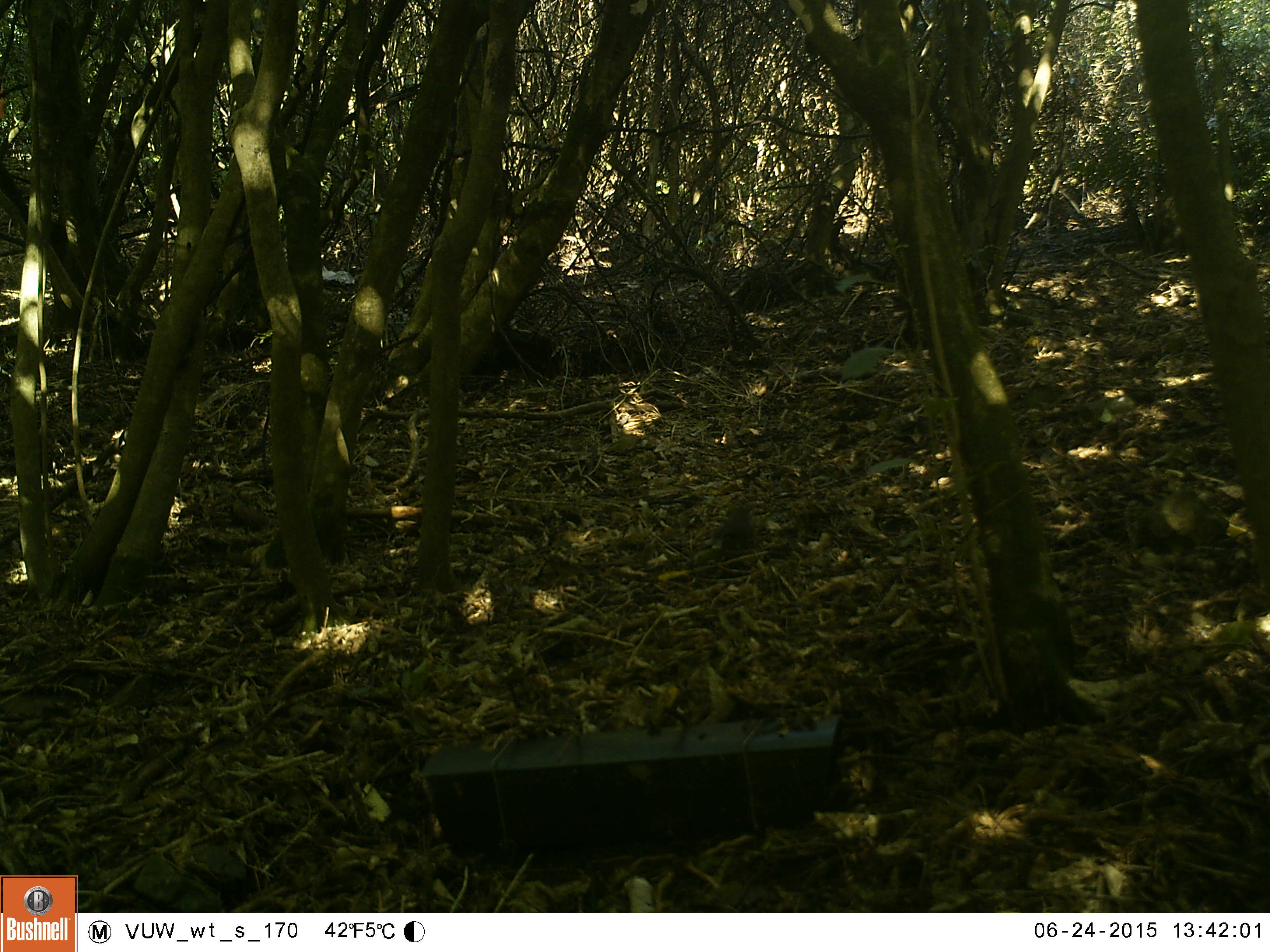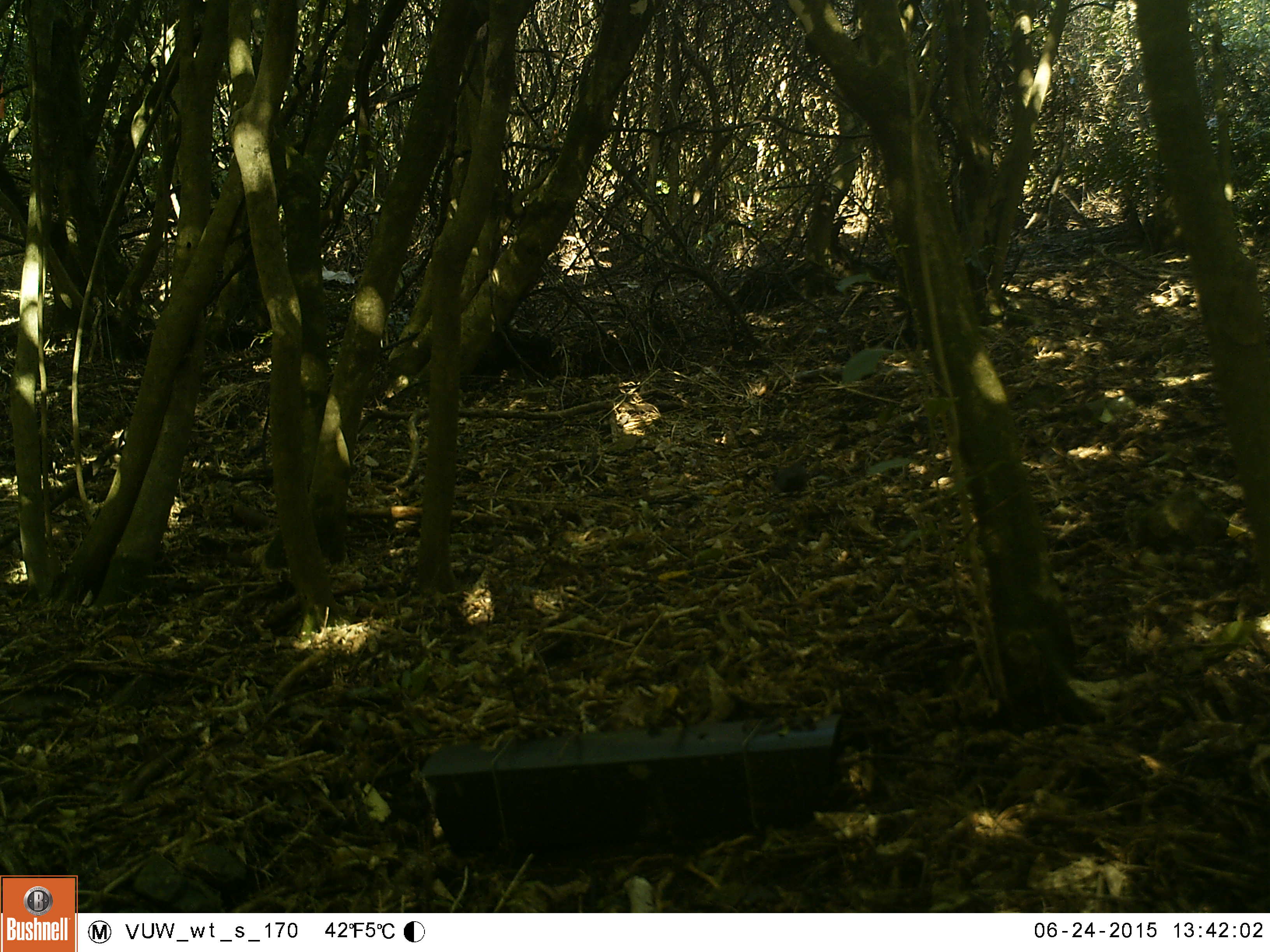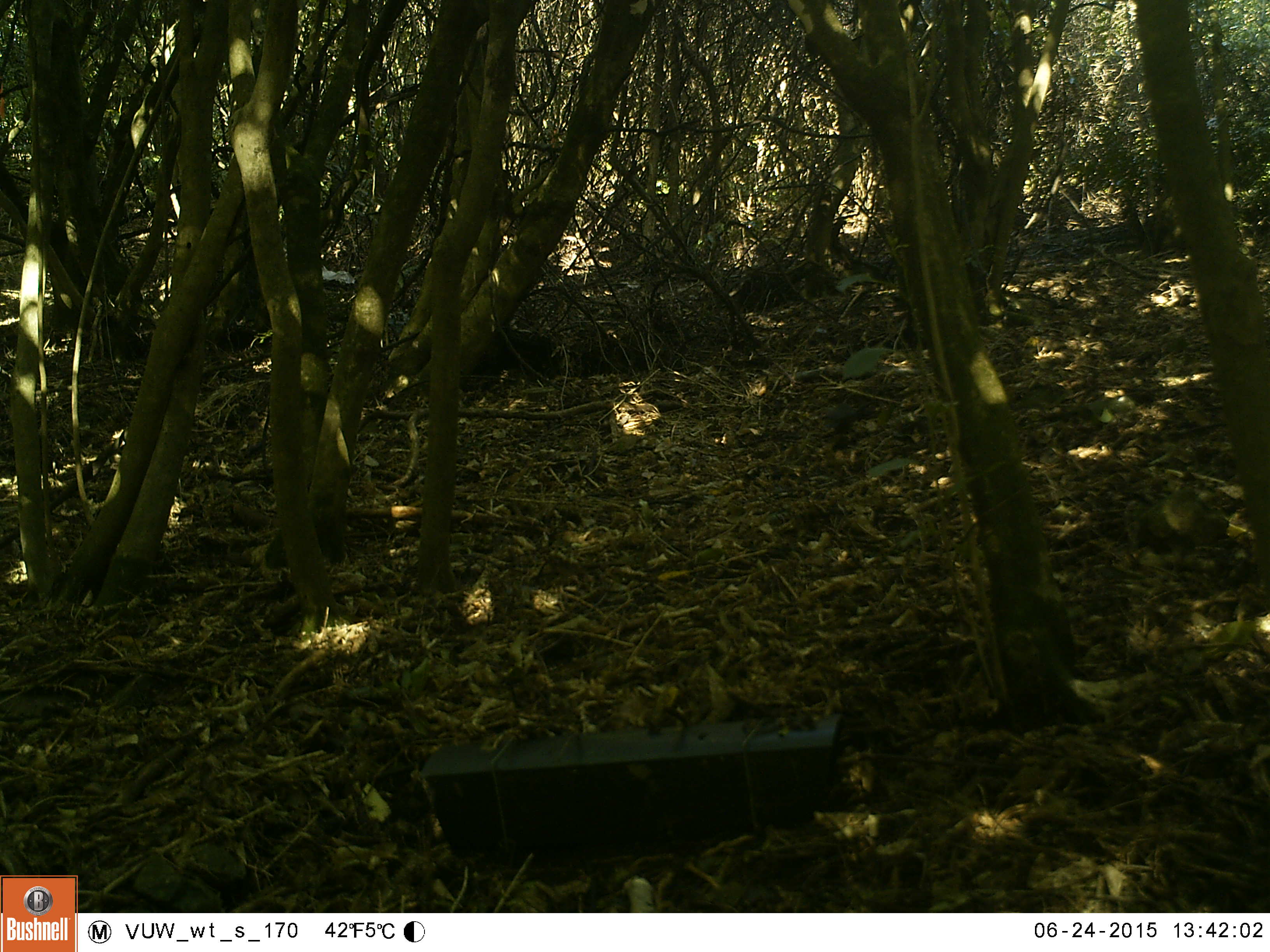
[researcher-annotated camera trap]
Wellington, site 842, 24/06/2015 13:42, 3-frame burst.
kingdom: Animalia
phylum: Chordata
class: Aves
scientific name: Aves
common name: bird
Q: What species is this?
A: Bird (Aves).